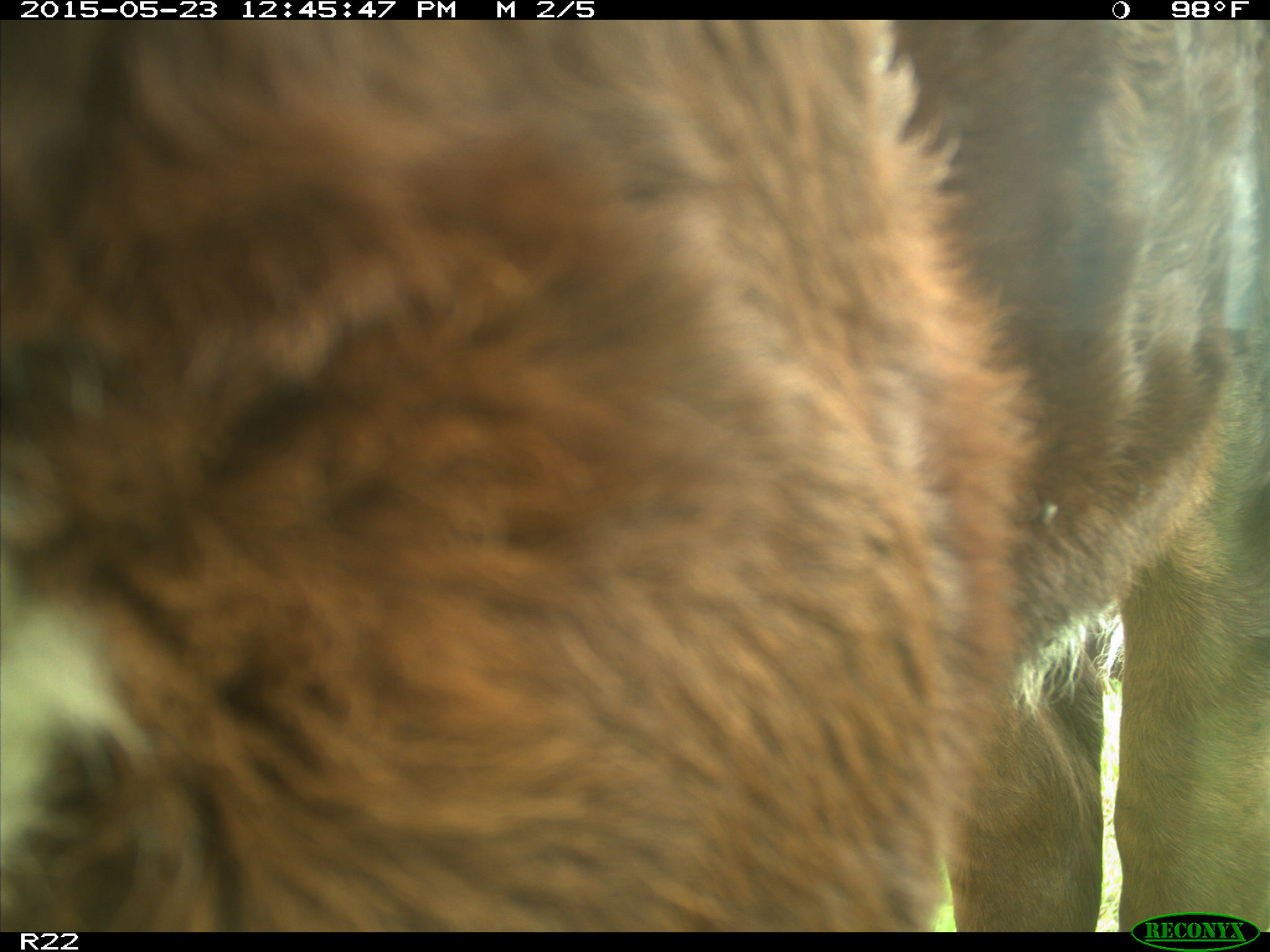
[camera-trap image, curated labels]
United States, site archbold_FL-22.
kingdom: Animalia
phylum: Chordata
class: Mammalia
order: Artiodactyla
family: Bovidae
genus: Bos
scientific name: Bos taurus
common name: domestic cow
Bos taurus (domestic cow).